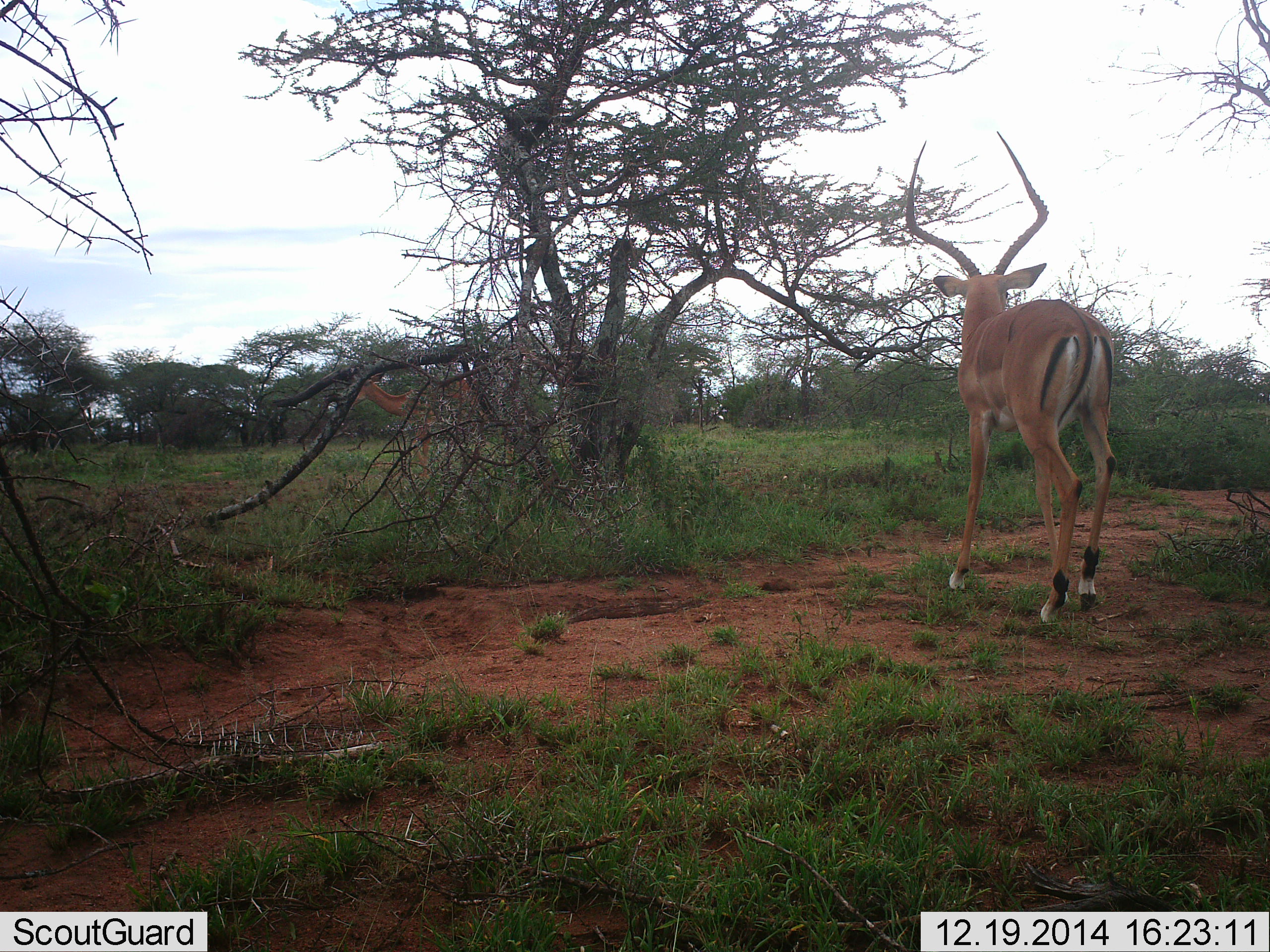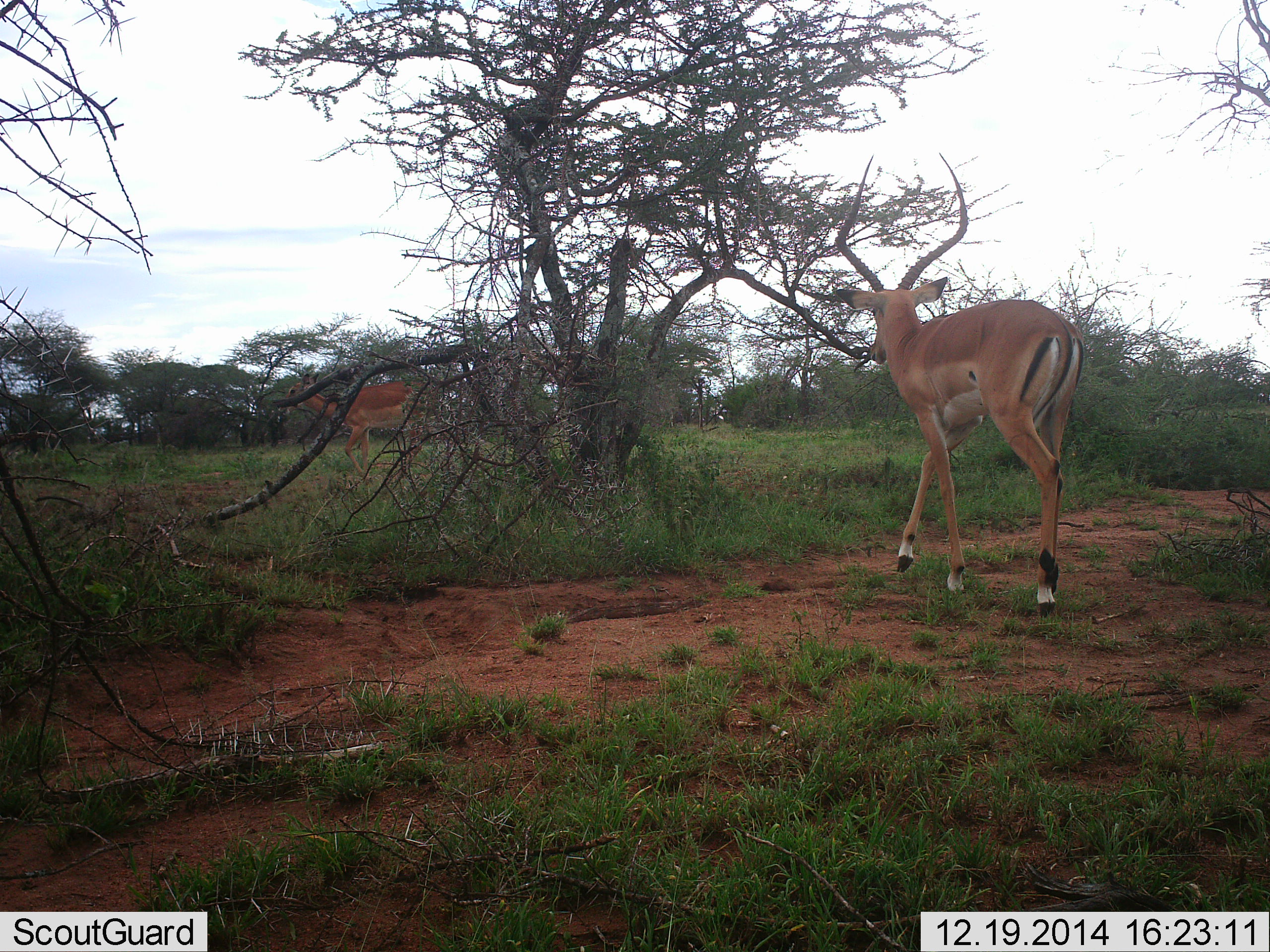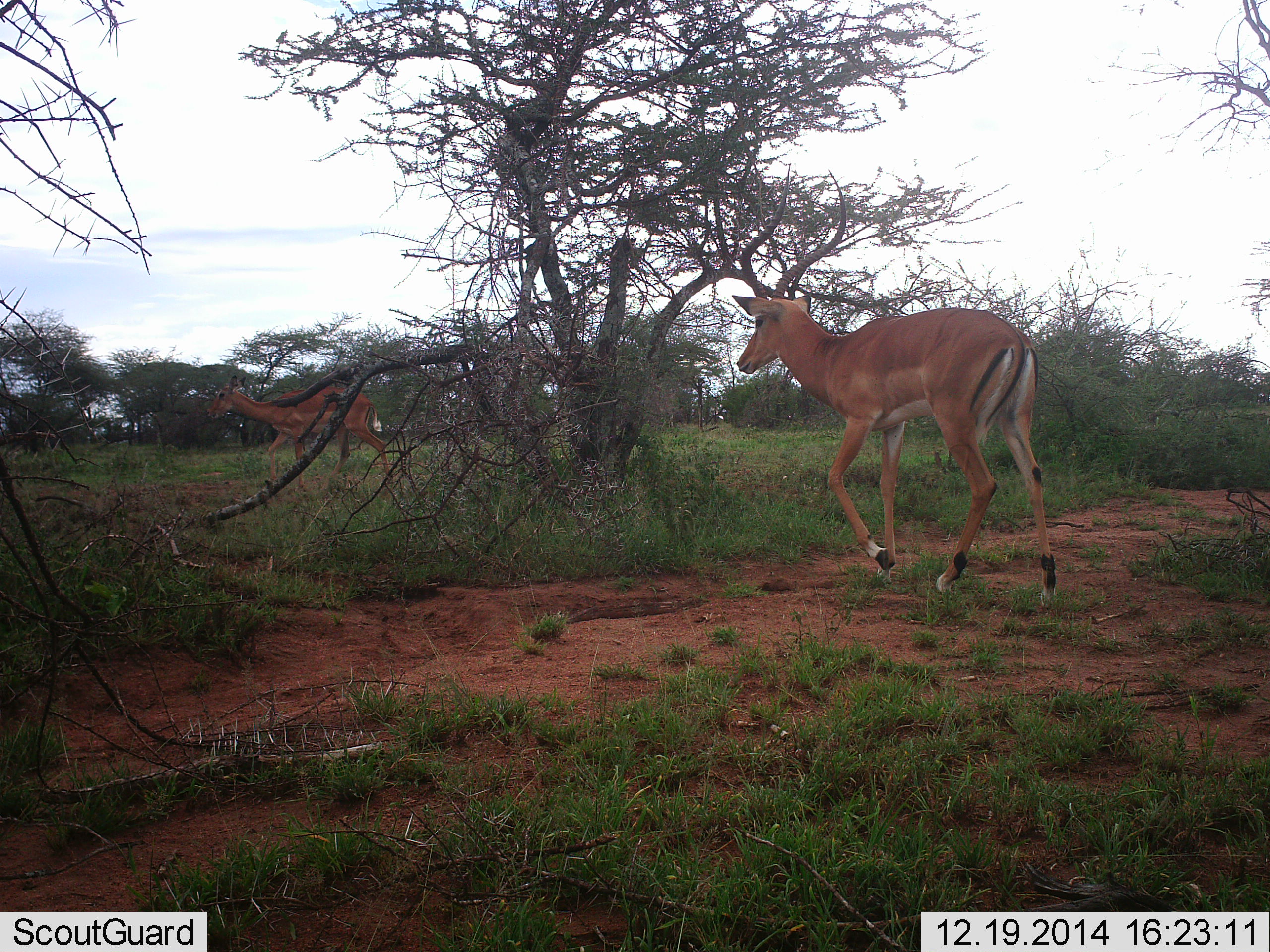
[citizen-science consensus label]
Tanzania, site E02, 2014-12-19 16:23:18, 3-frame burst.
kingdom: Animalia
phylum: Chordata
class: Mammalia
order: Artiodactyla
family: Bovidae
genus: Aepyceros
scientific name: Aepyceros melampus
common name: impala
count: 2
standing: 10%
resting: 0%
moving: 100%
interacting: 0%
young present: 0%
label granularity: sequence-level